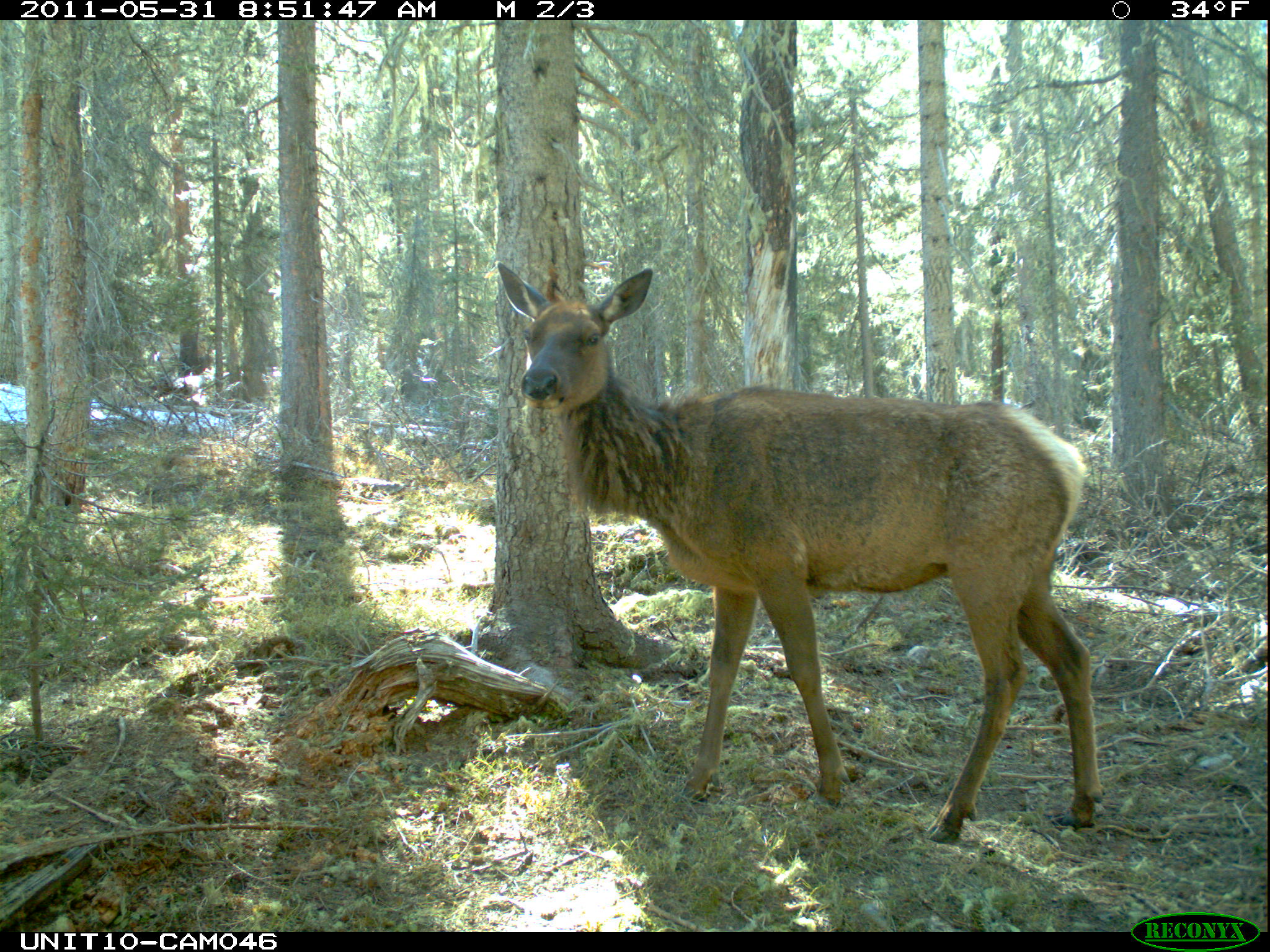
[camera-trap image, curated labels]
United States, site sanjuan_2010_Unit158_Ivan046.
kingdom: Animalia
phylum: Chordata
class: Mammalia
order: Artiodactyla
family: Cervidae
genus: Cervus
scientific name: Cervus elaphus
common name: red deer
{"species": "Cervus elaphus (red deer)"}